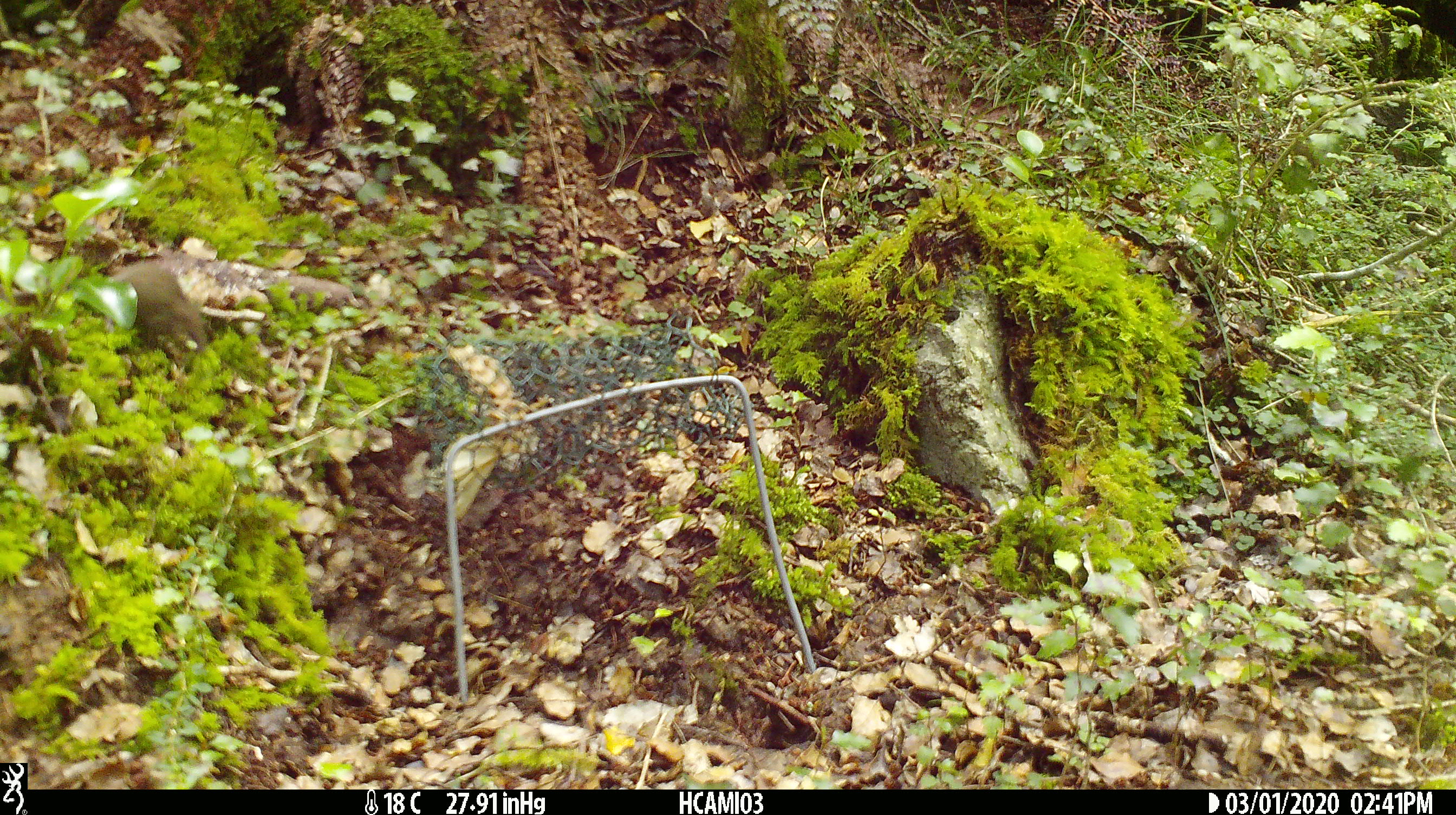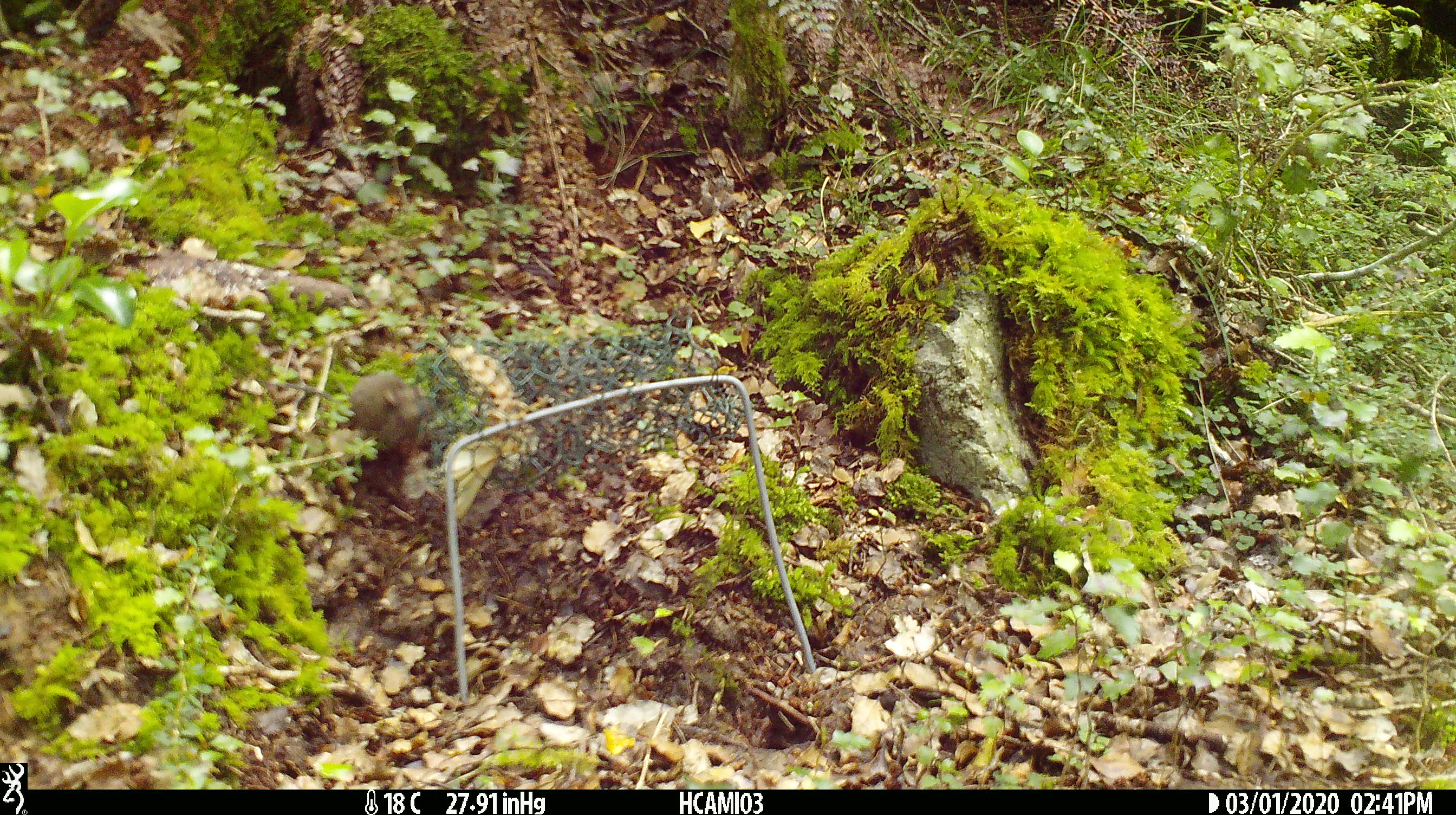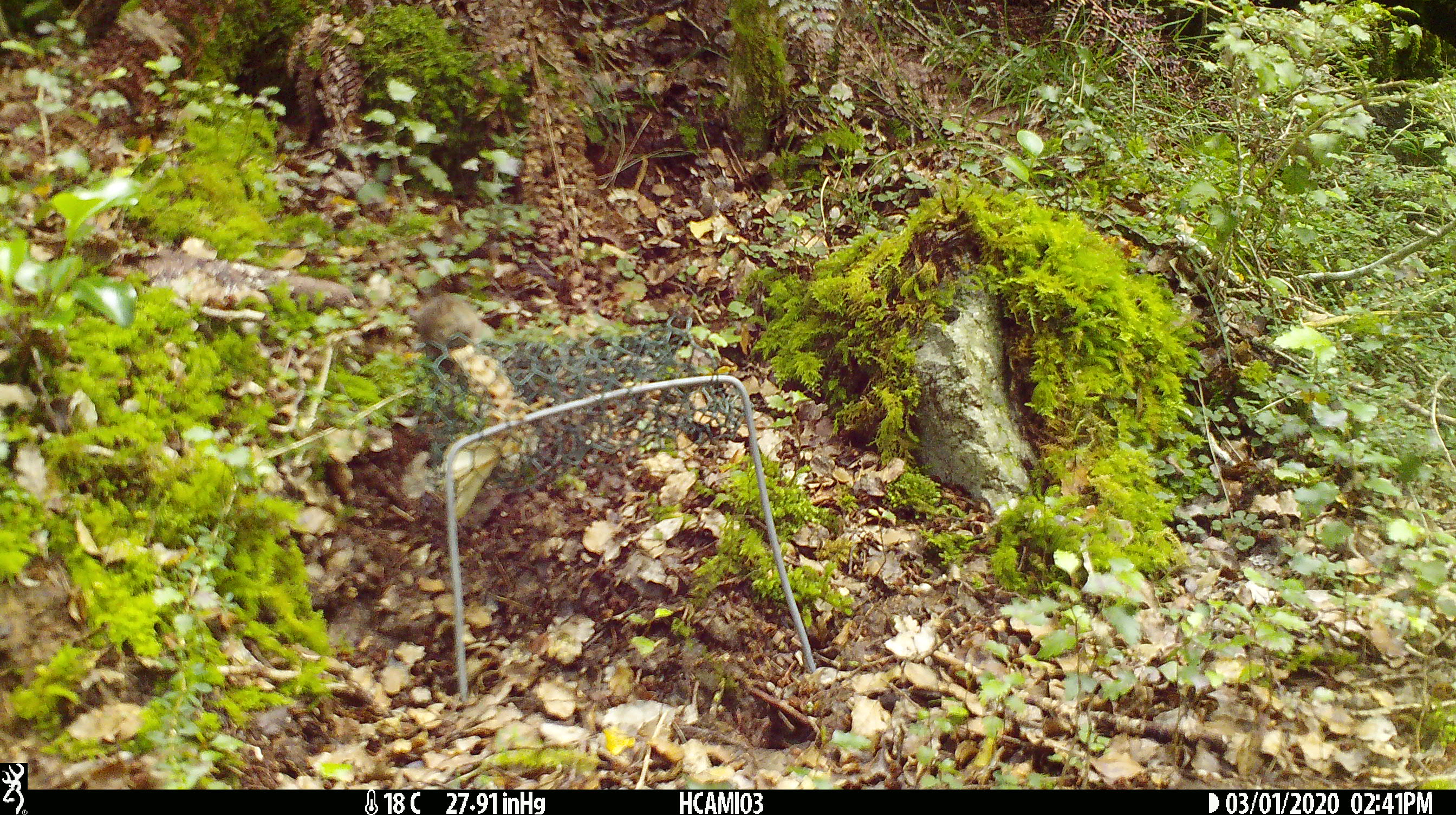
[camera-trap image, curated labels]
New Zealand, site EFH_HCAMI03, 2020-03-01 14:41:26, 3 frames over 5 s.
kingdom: Animalia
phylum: Chordata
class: Mammalia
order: Rodentia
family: Muridae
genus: Mus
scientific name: Mus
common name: mouse